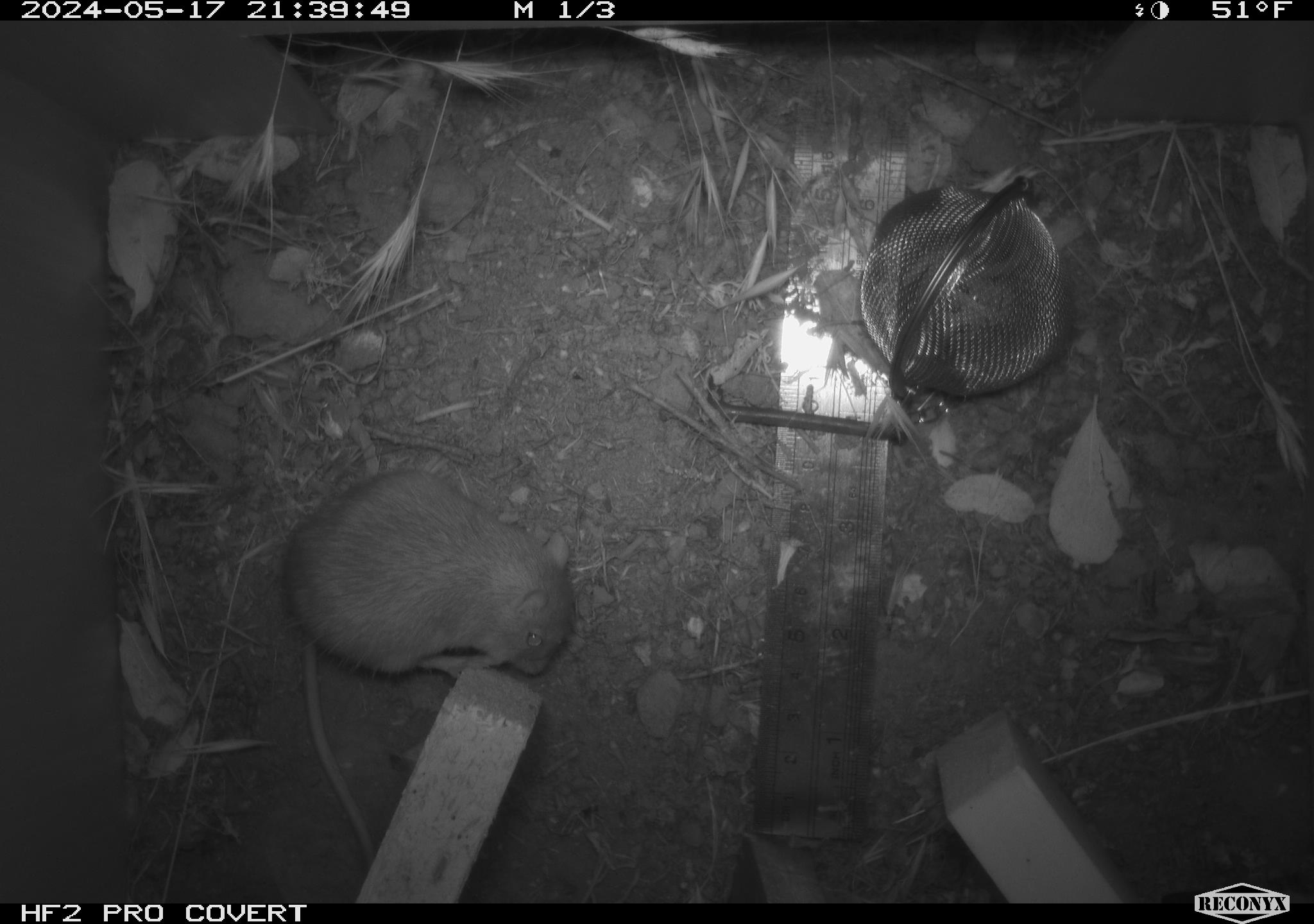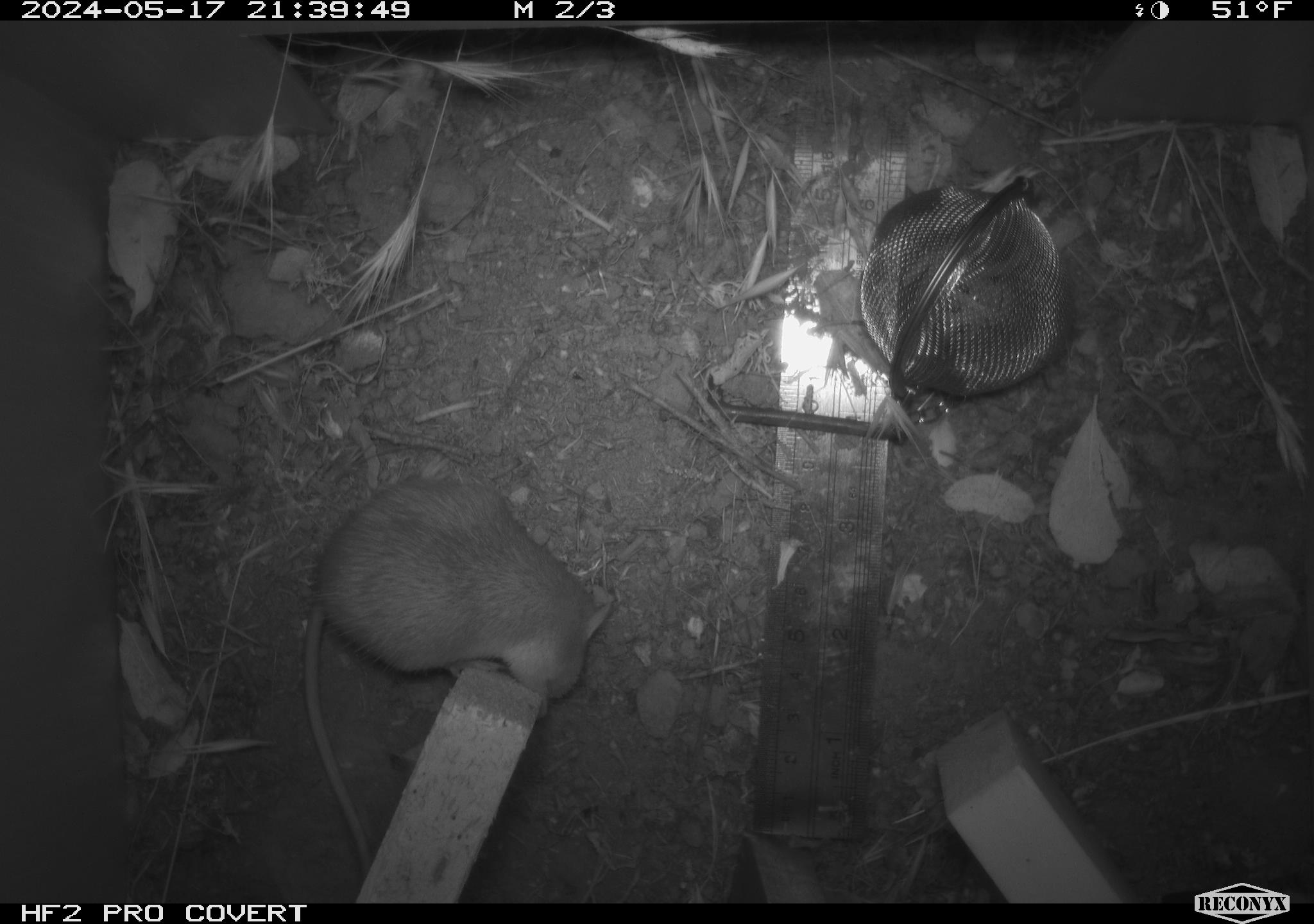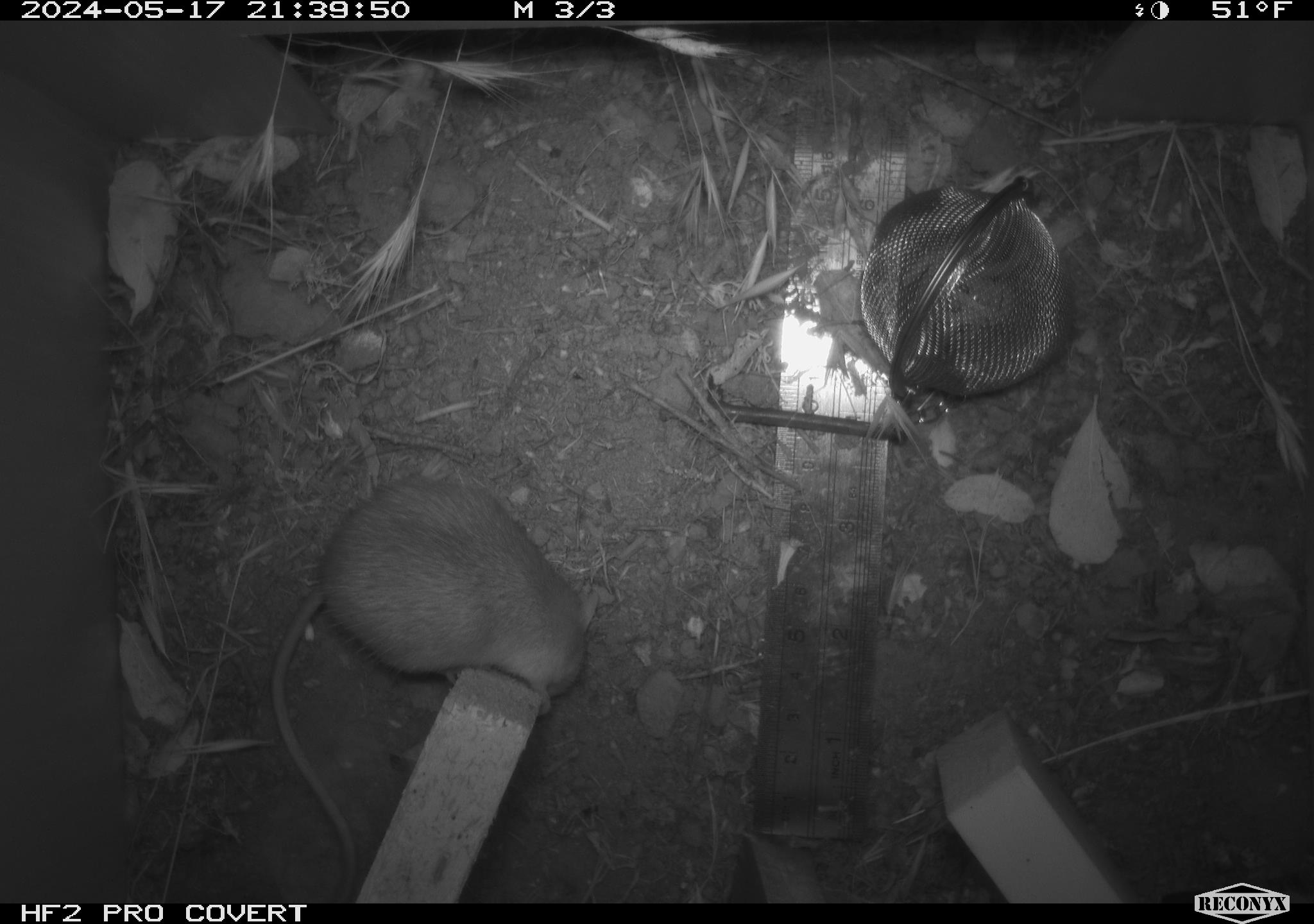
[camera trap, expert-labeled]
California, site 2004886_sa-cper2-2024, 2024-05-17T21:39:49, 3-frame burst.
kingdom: Animalia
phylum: Chordata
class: Mammalia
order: Rodentia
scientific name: Rodentia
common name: rodent